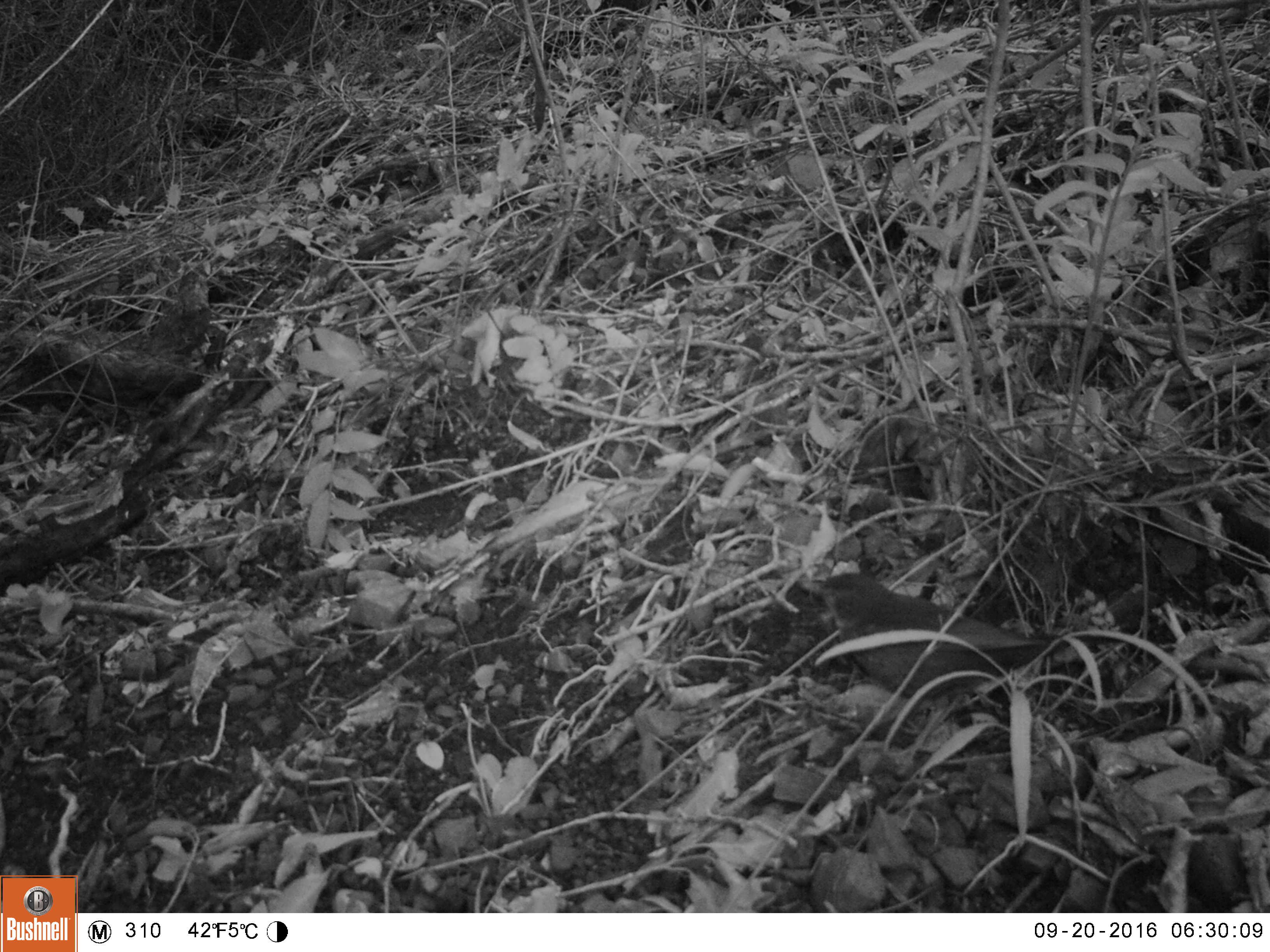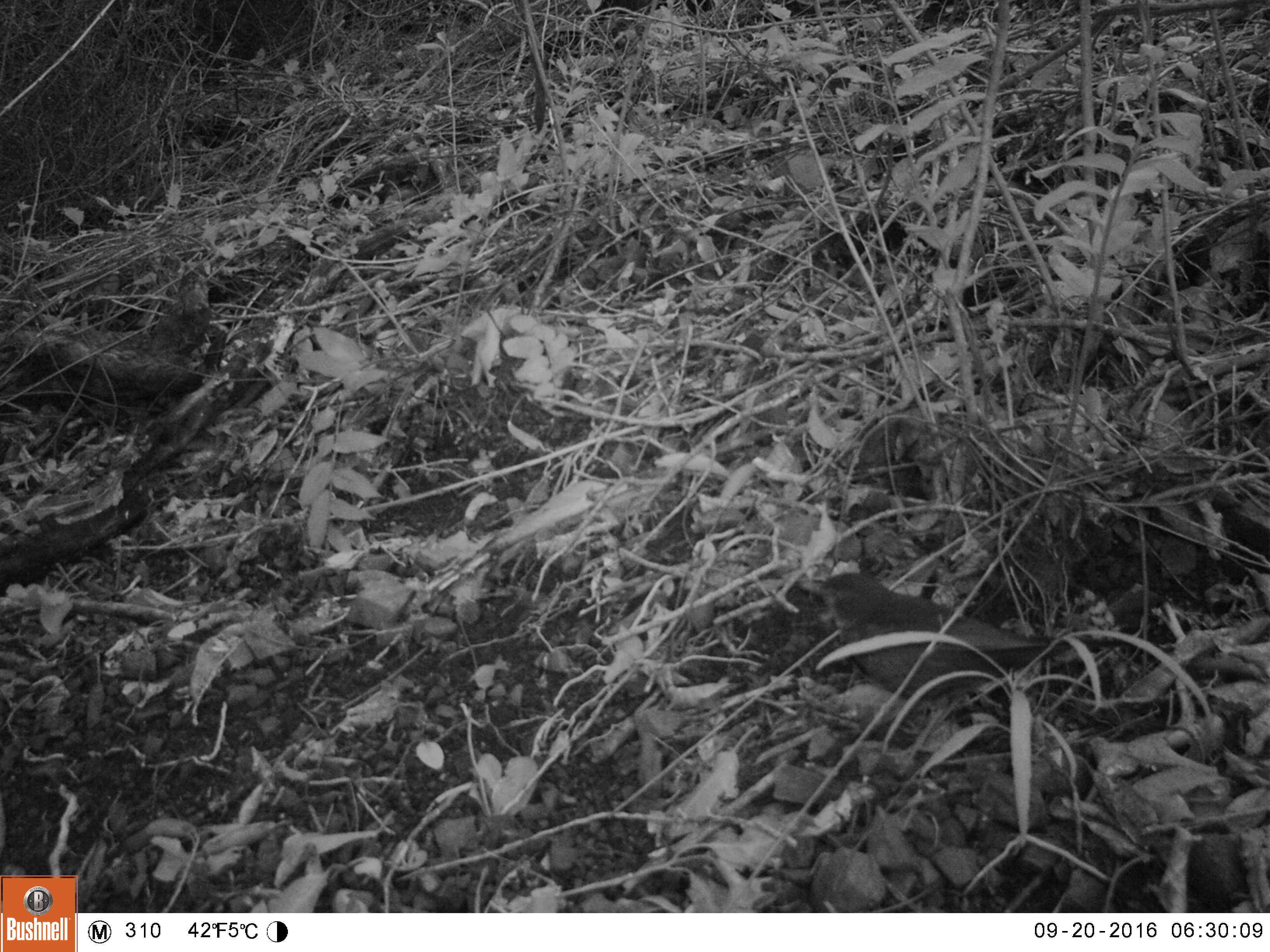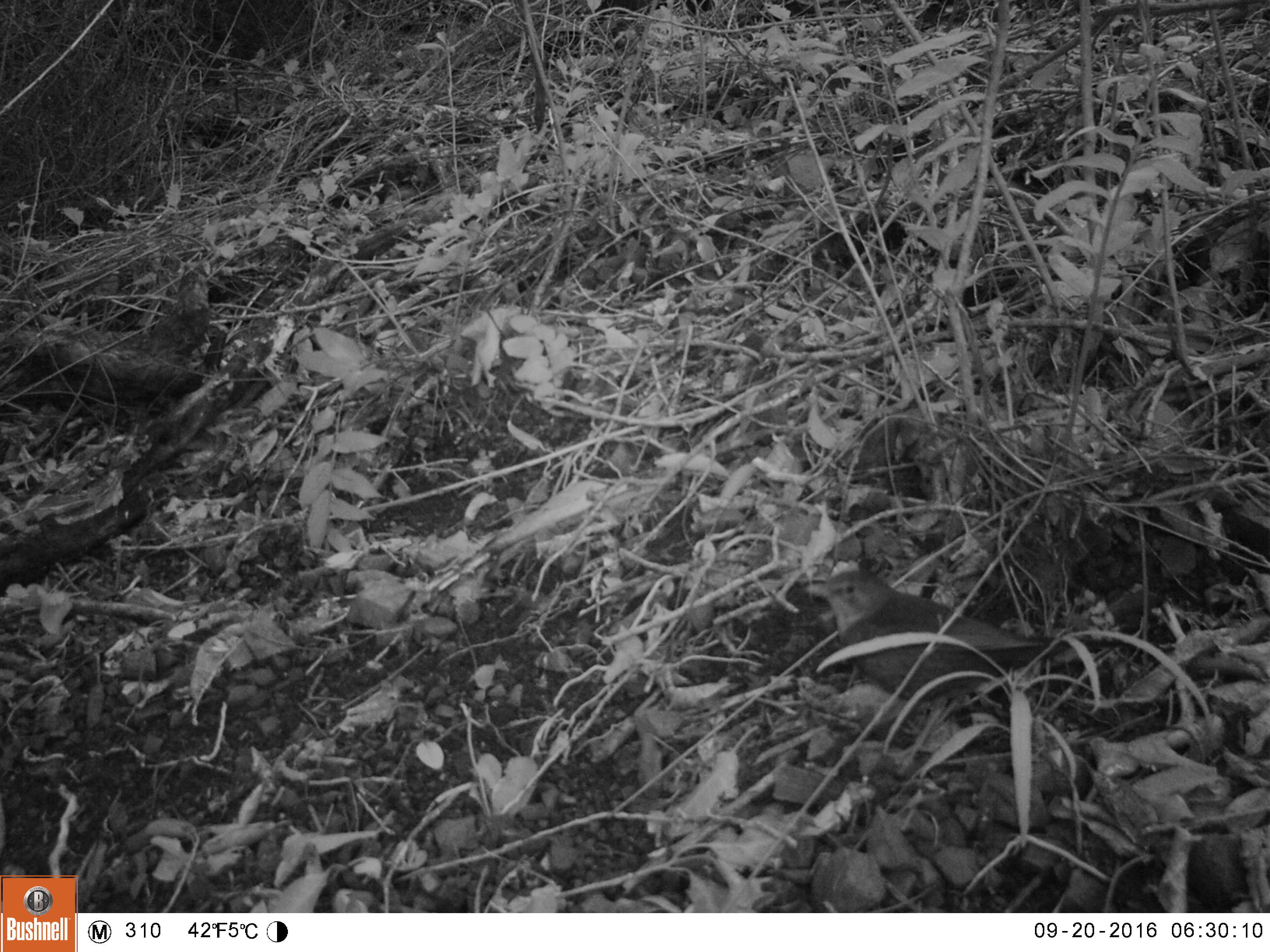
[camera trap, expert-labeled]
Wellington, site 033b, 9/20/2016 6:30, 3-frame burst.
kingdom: Animalia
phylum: Chordata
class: Aves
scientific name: Aves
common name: bird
Bird (Aves).